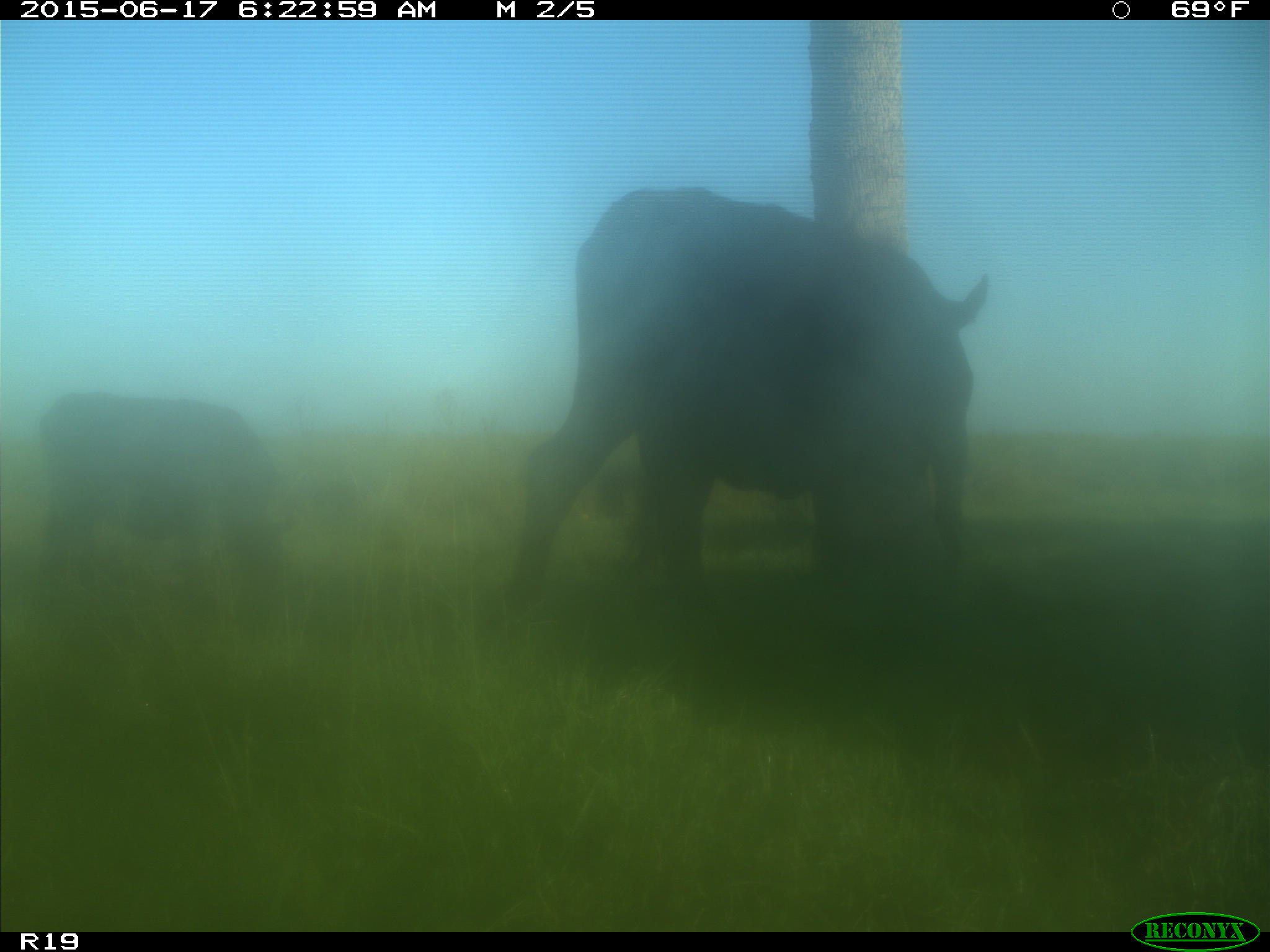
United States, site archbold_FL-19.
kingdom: Animalia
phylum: Chordata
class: Mammalia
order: Artiodactyla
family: Bovidae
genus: Bos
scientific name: Bos taurus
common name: domestic cow